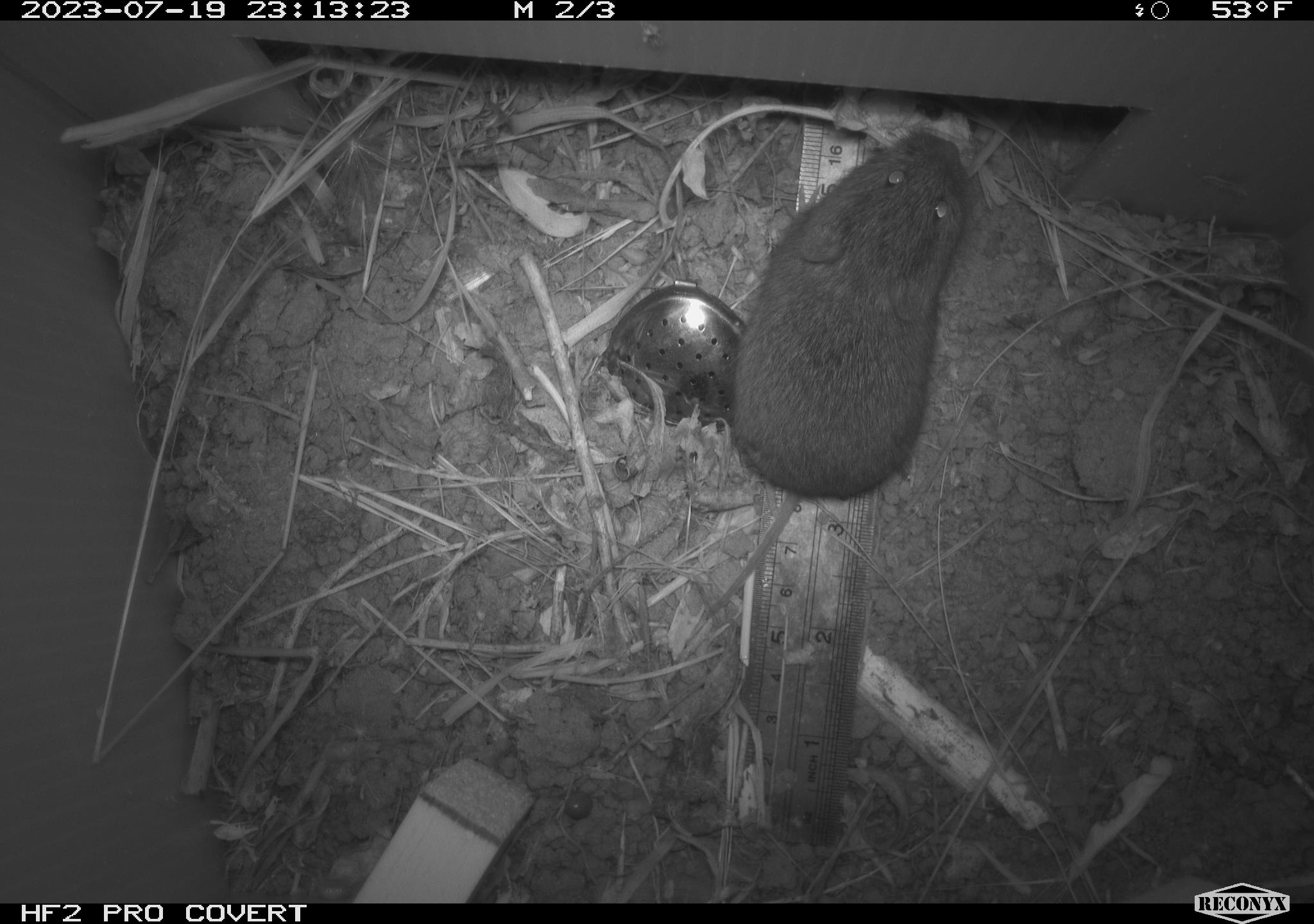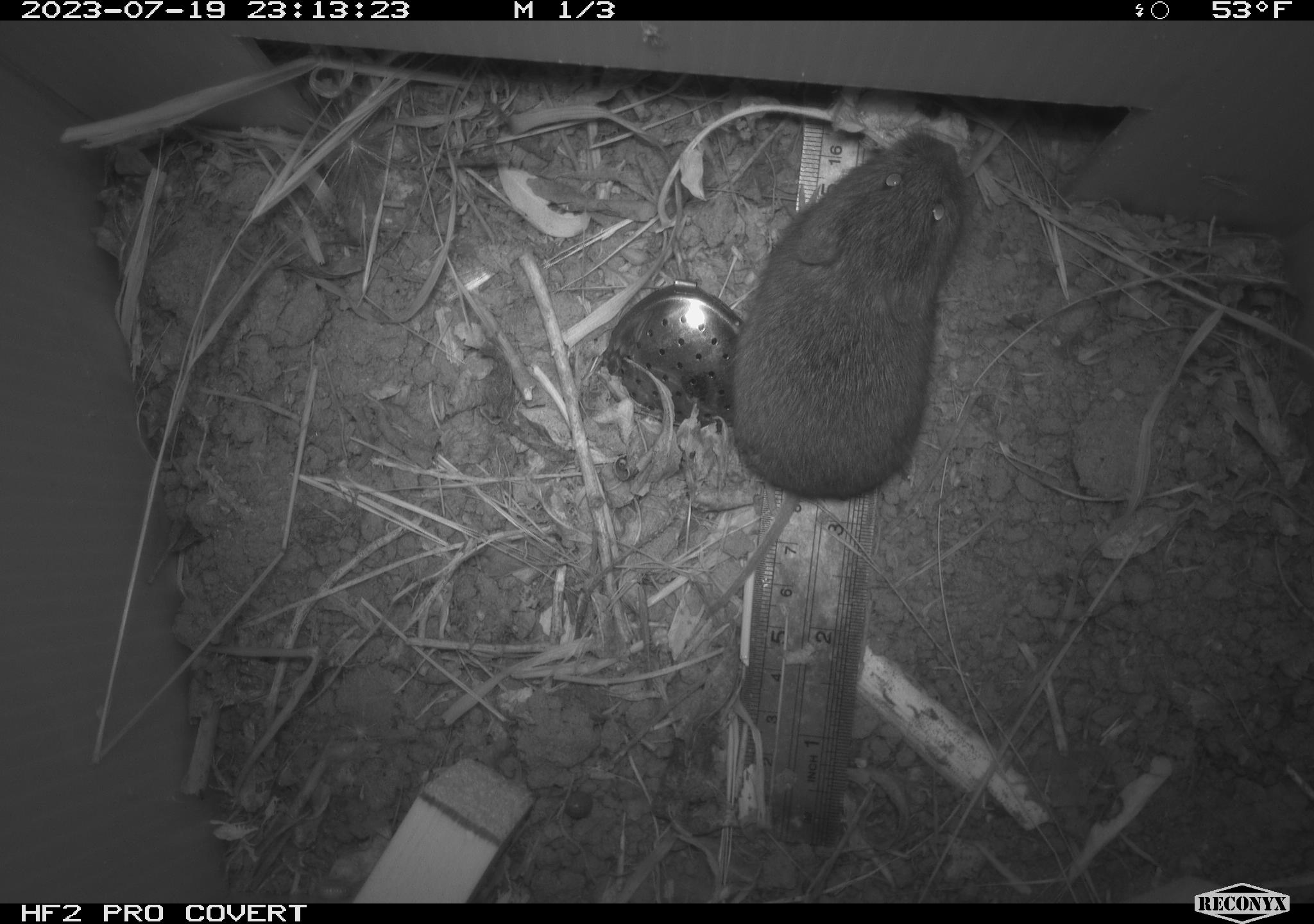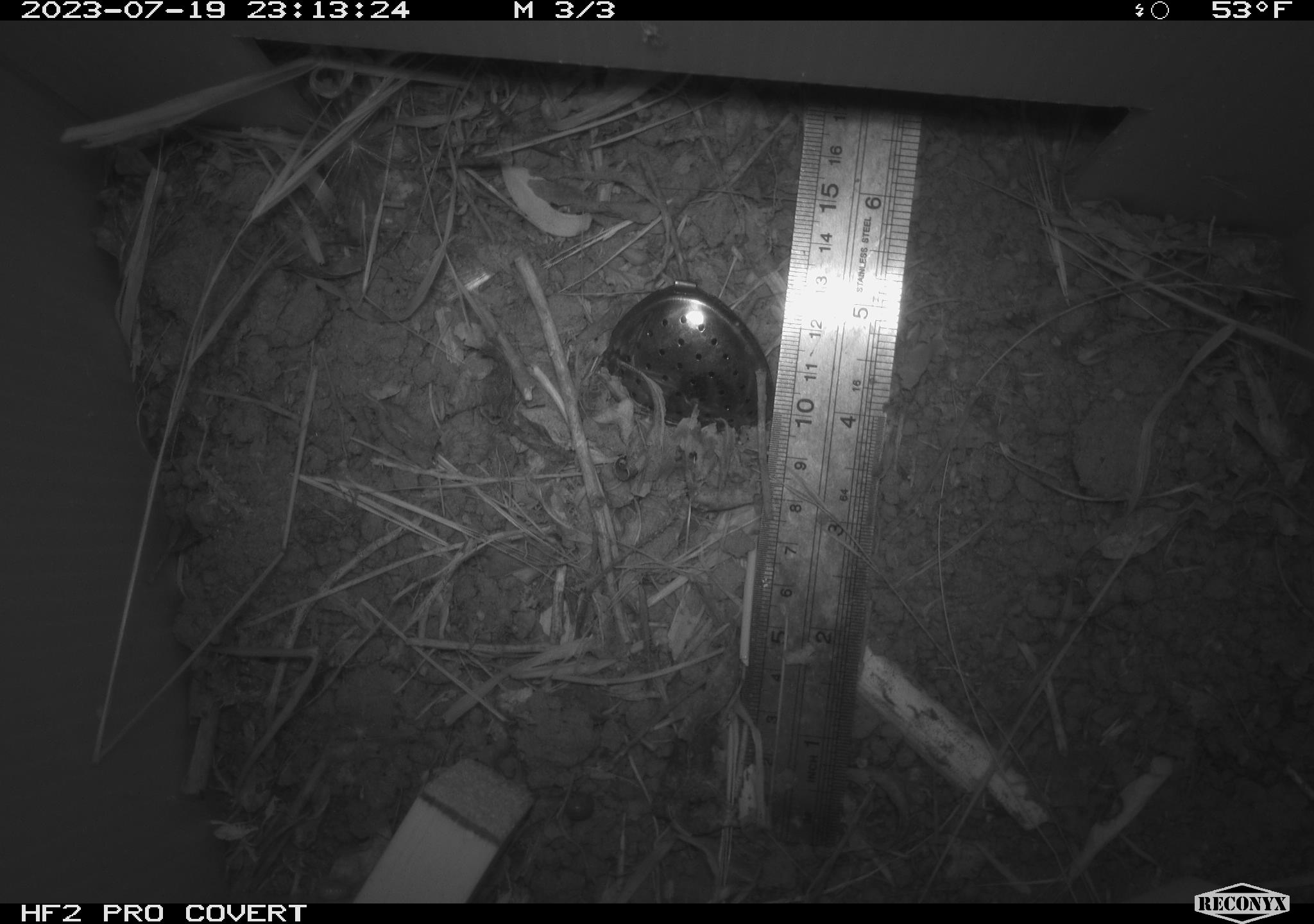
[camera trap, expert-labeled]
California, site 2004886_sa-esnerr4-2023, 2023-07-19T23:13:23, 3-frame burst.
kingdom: Animalia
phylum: Chordata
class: Mammalia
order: Rodentia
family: Cricetidae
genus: Microtus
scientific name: Microtus californicus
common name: california vole